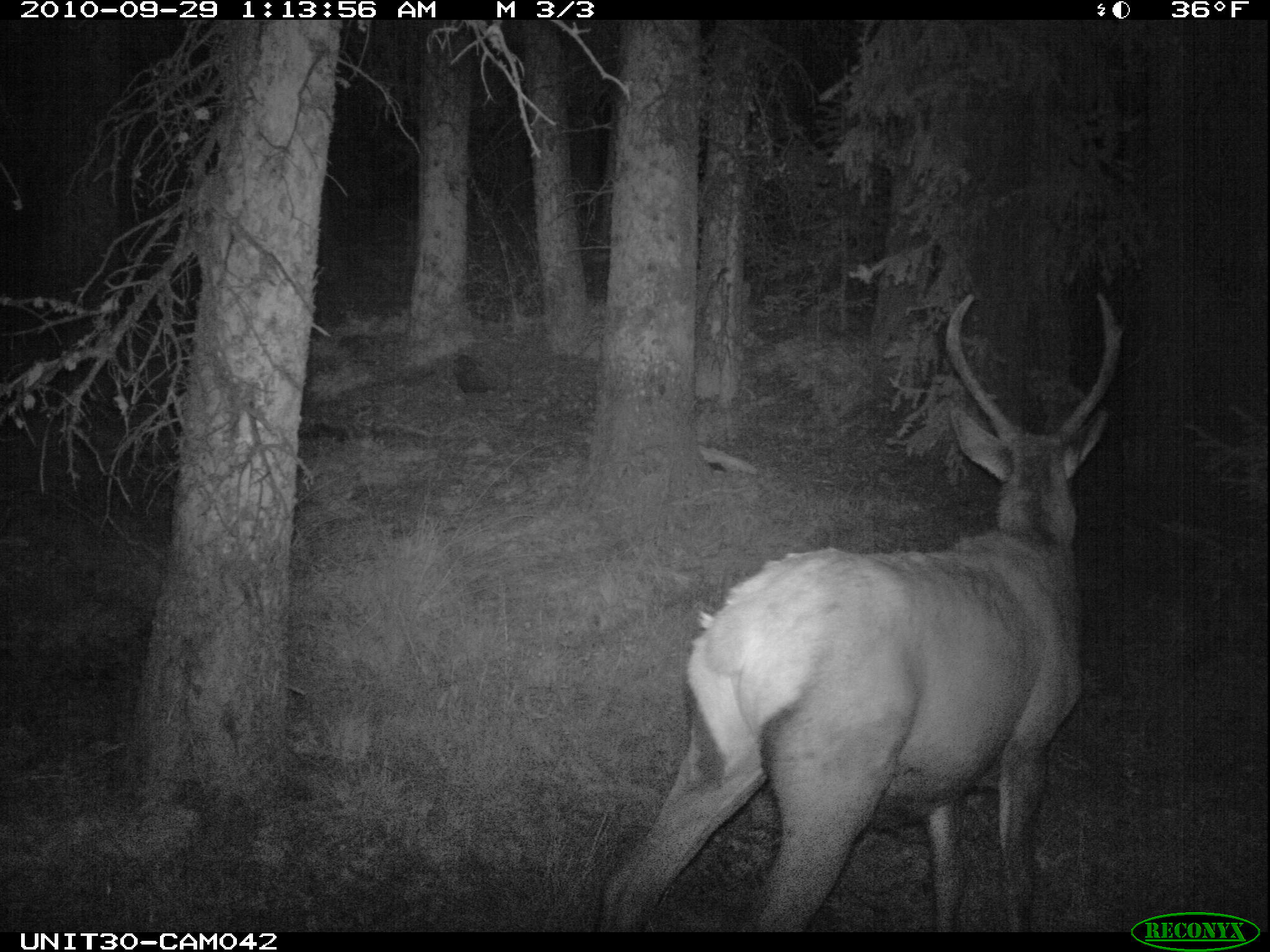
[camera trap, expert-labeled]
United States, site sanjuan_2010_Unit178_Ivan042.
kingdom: Animalia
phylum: Chordata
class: Mammalia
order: Artiodactyla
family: Cervidae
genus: Cervus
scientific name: Cervus elaphus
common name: red deer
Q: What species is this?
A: Cervus elaphus (red deer).